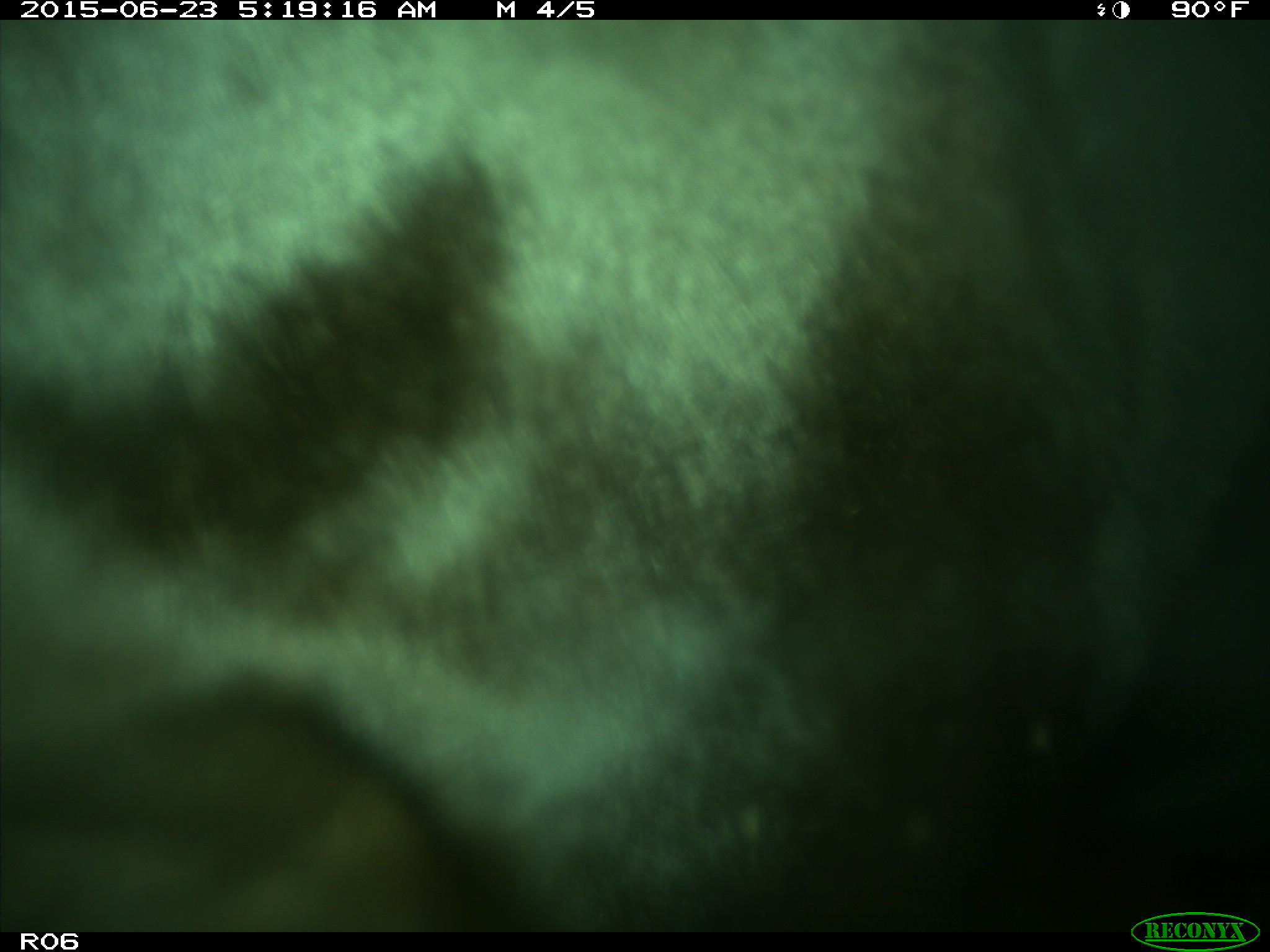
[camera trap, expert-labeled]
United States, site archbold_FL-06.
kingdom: Animalia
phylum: Chordata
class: Mammalia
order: Artiodactyla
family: Bovidae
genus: Bos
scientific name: Bos taurus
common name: domestic cow